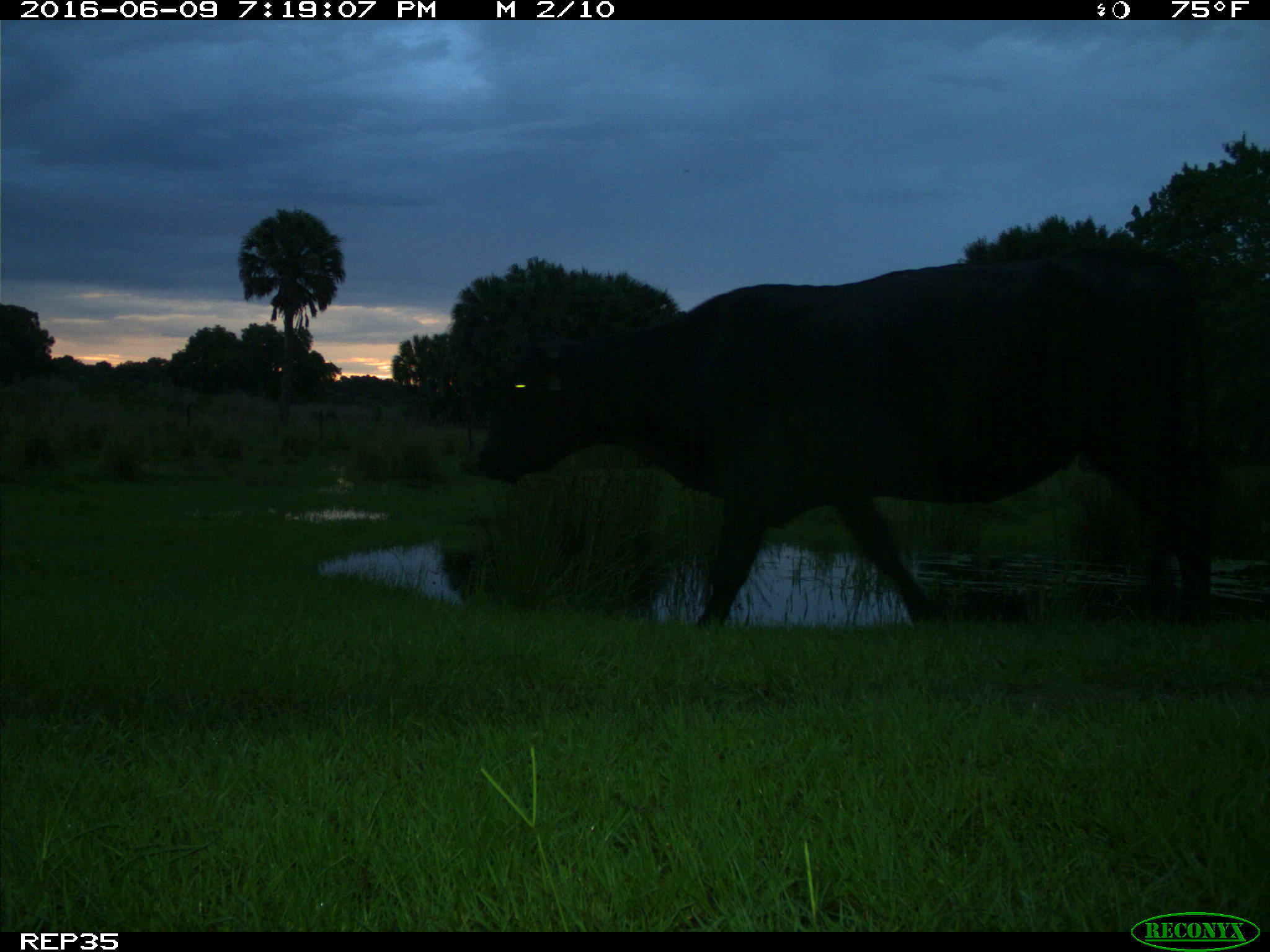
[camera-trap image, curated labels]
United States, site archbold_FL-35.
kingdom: Animalia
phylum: Chordata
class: Mammalia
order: Artiodactyla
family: Bovidae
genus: Bos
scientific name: Bos taurus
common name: domestic cow